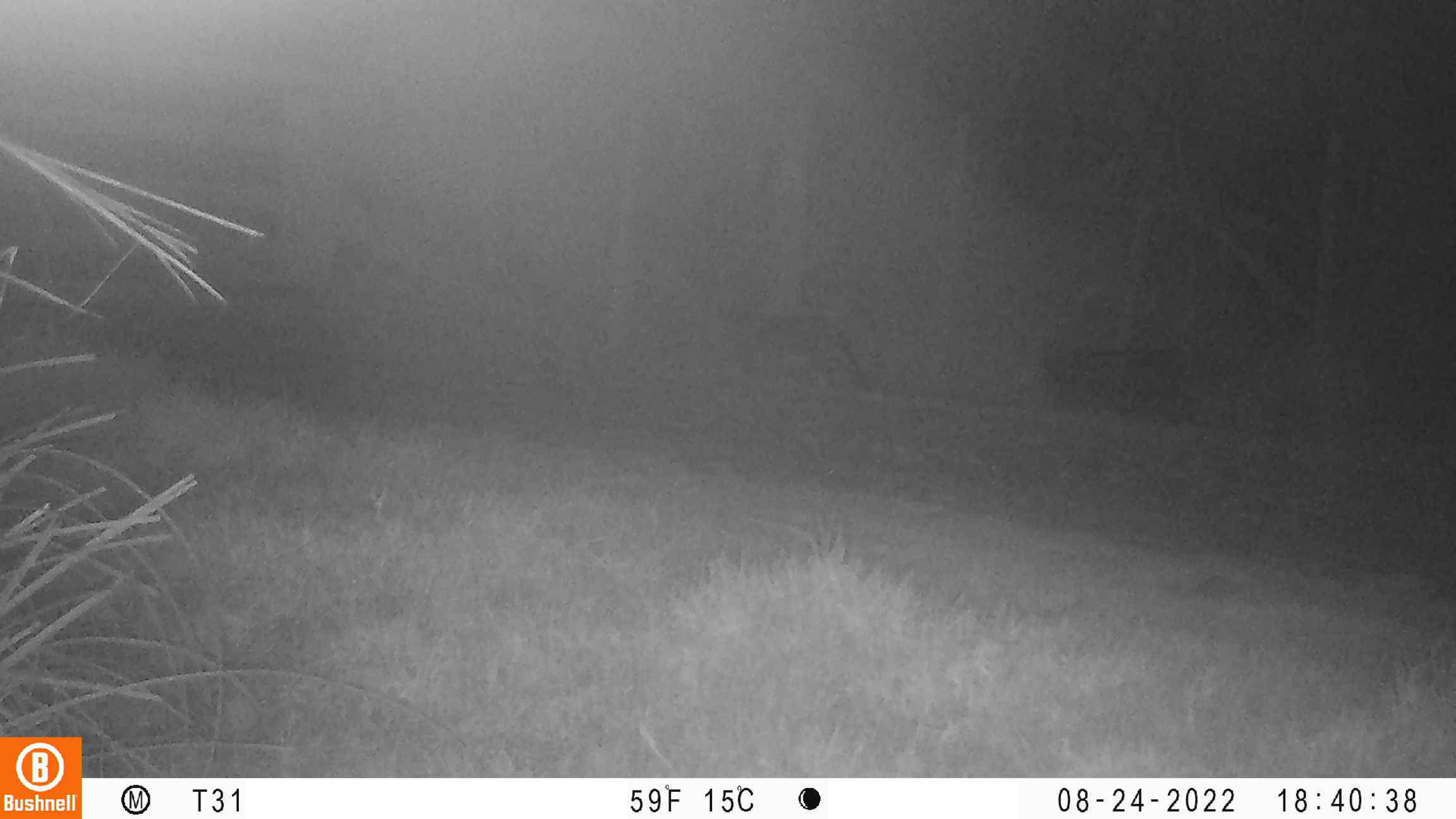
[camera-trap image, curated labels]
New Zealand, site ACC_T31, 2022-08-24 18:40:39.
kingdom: Animalia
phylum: Chordata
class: Mammalia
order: Carnivora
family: Felidae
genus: Felis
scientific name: Felis catus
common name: domestic cat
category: cat